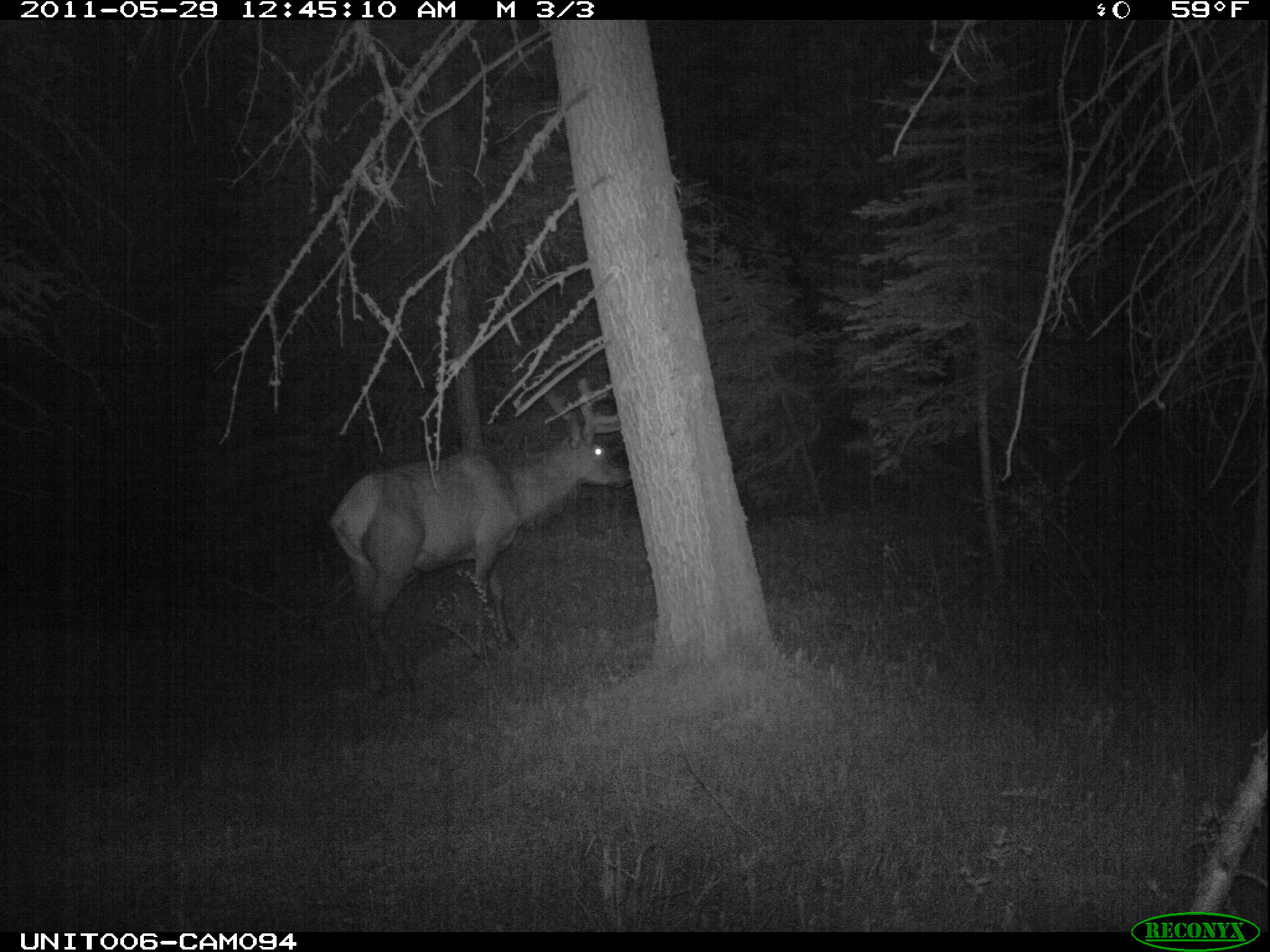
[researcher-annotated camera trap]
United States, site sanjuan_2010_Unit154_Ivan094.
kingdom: Animalia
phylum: Chordata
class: Mammalia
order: Artiodactyla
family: Cervidae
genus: Cervus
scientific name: Cervus elaphus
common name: red deer